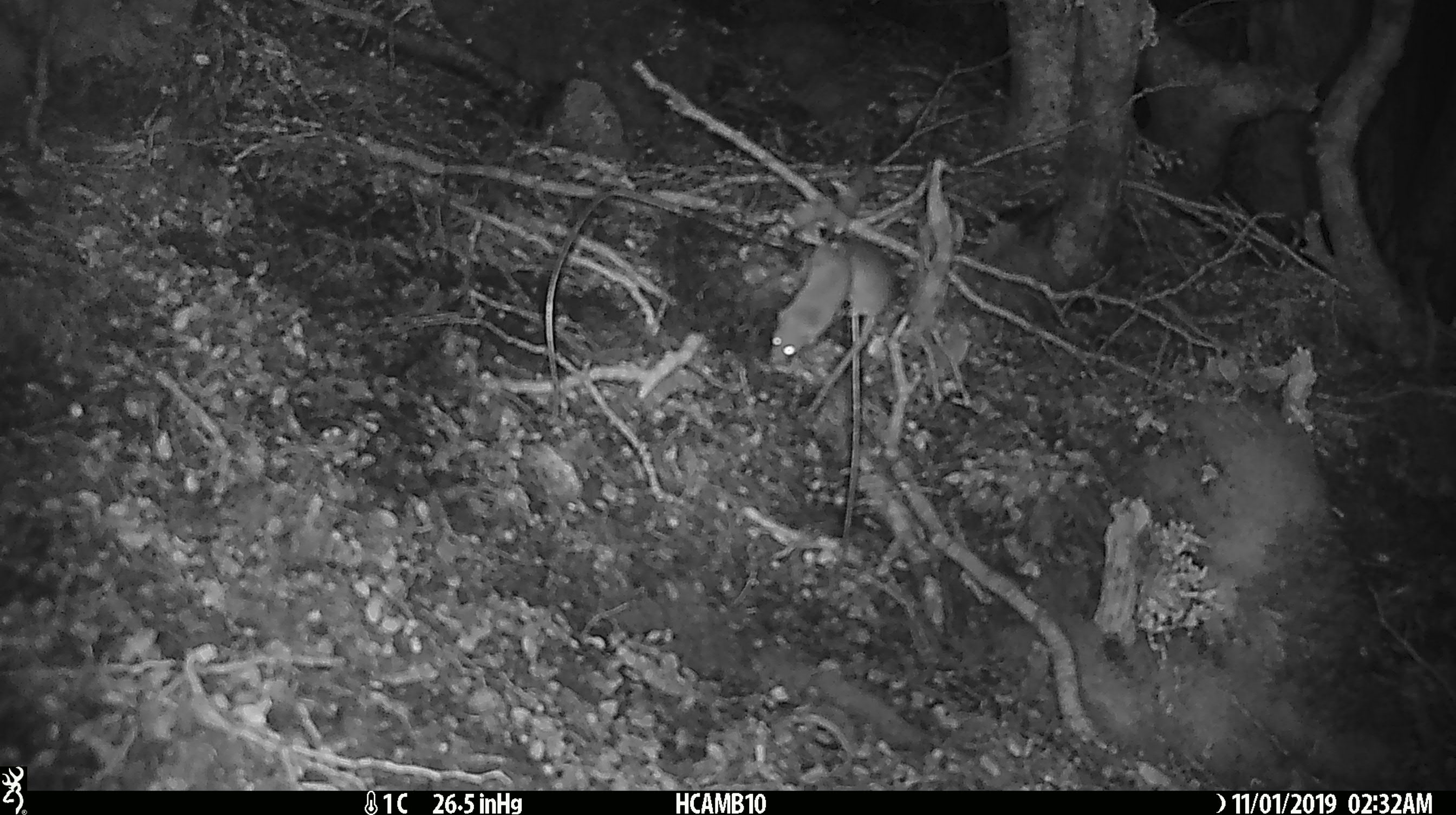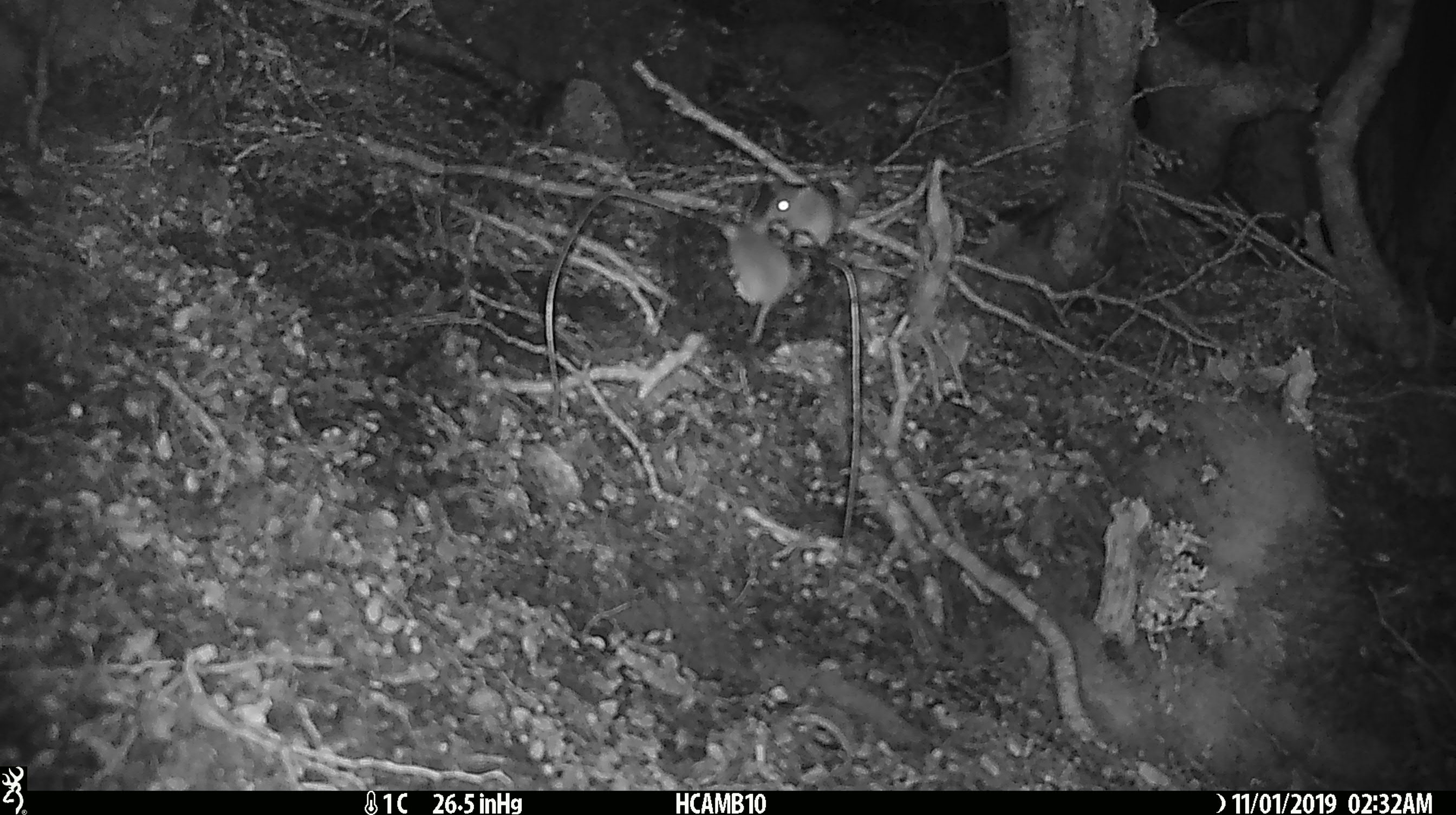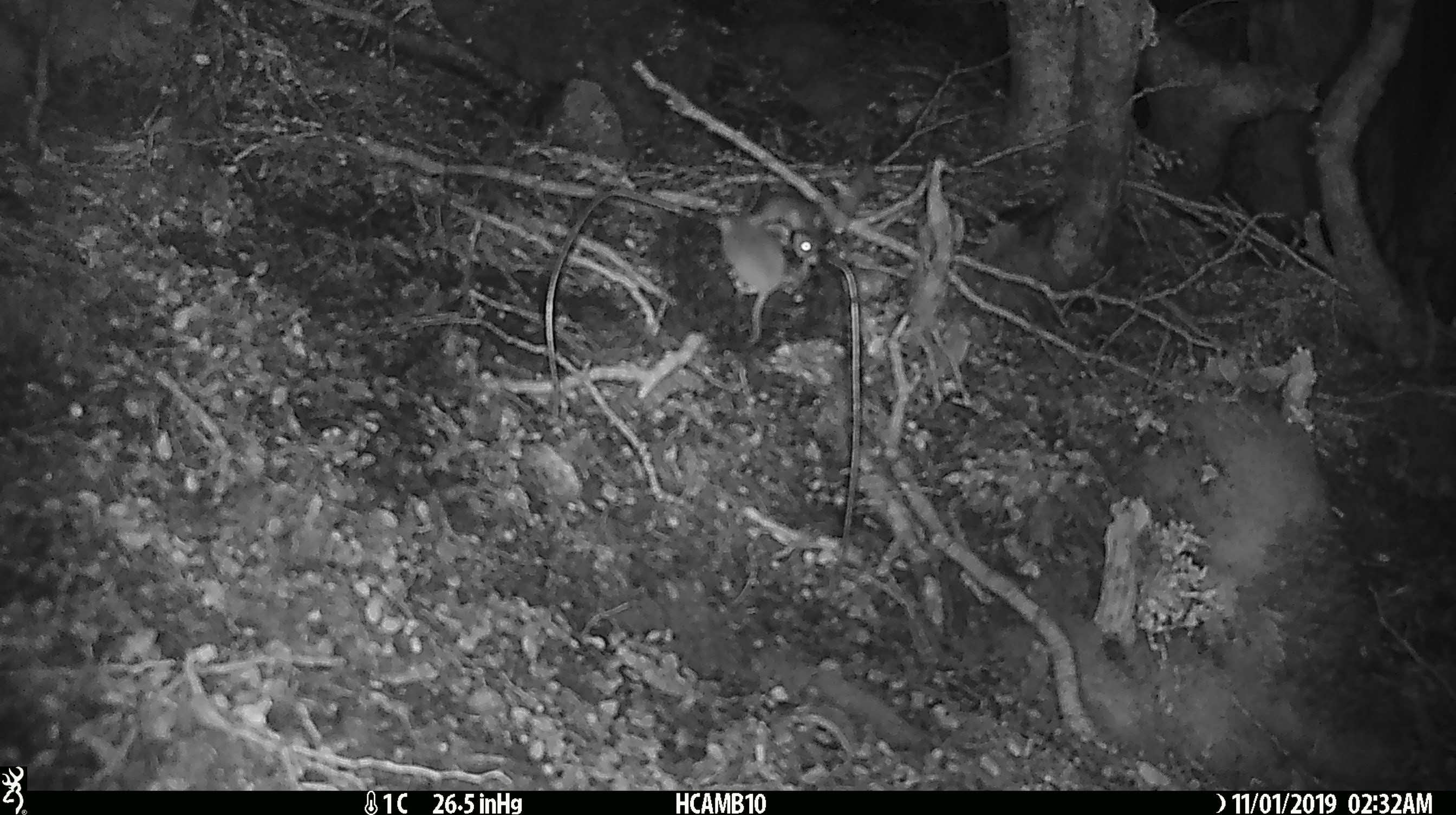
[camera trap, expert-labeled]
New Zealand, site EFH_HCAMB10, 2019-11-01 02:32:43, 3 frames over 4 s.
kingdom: Animalia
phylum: Chordata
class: Mammalia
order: Rodentia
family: Muridae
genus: Mus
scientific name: Mus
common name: mouse